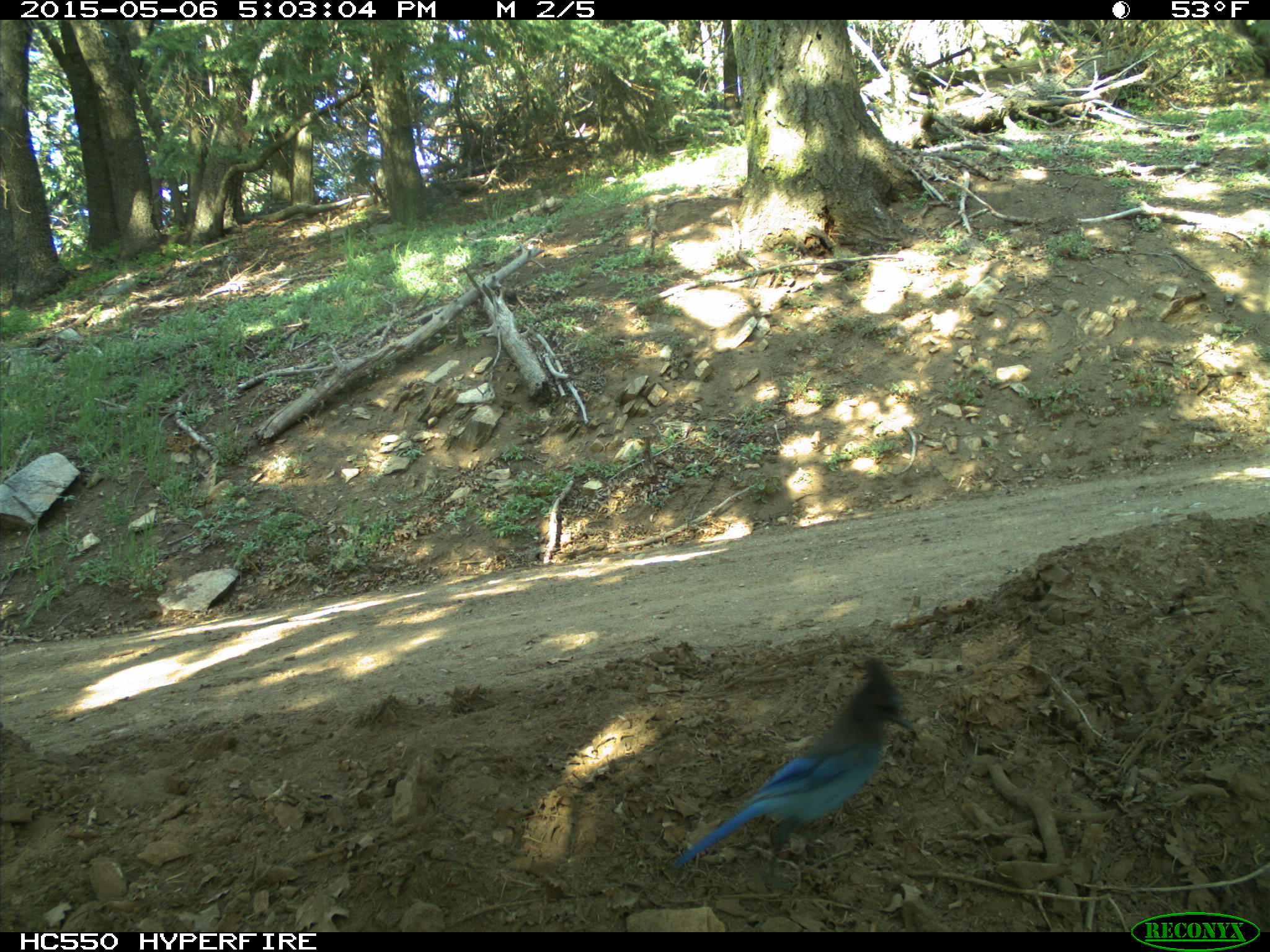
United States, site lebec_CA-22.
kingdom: Animalia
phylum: Chordata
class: Aves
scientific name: Aves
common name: birds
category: unidentified bird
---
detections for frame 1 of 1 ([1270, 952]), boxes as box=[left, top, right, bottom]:
animal: box=[673, 657, 921, 888]